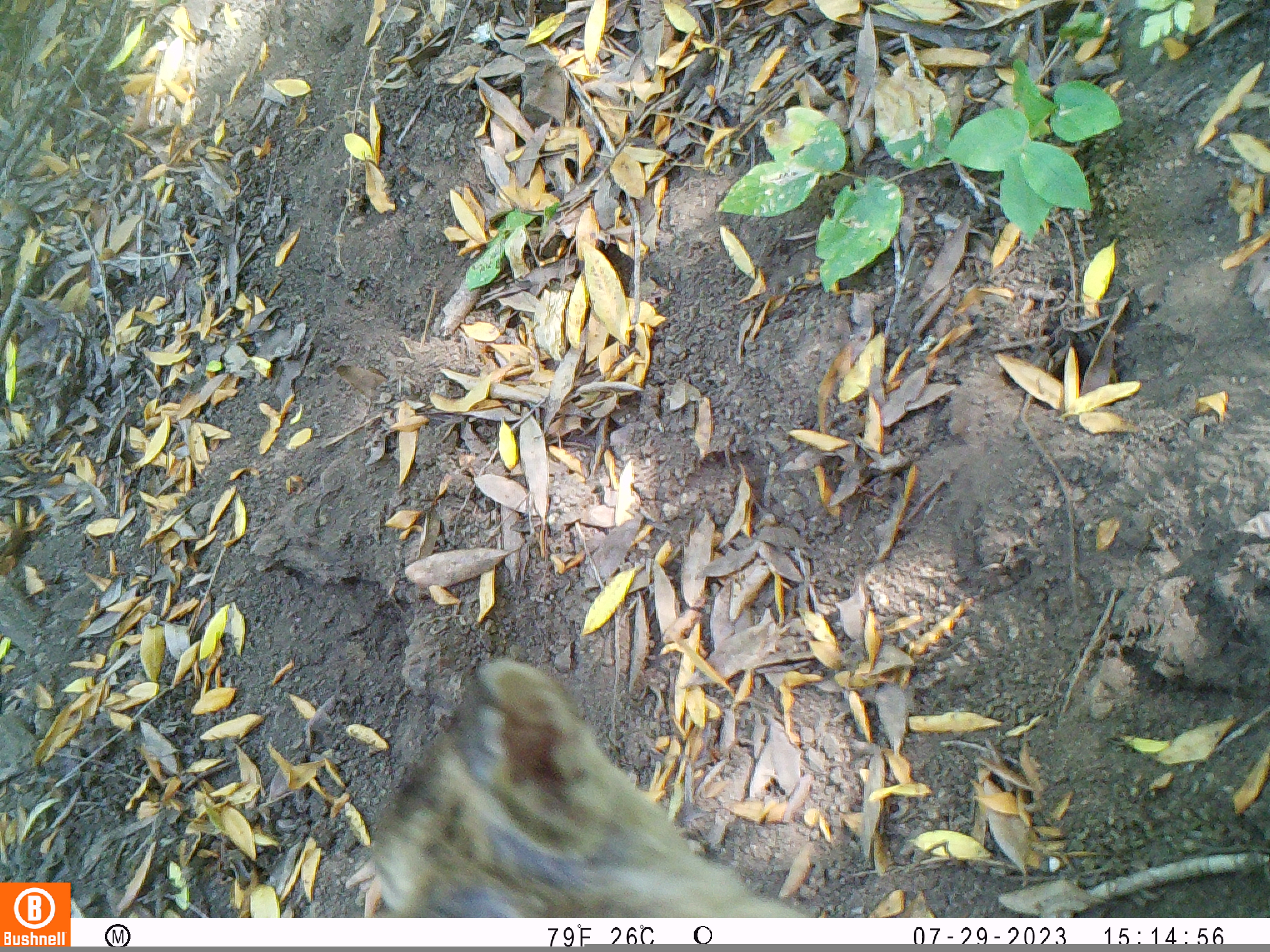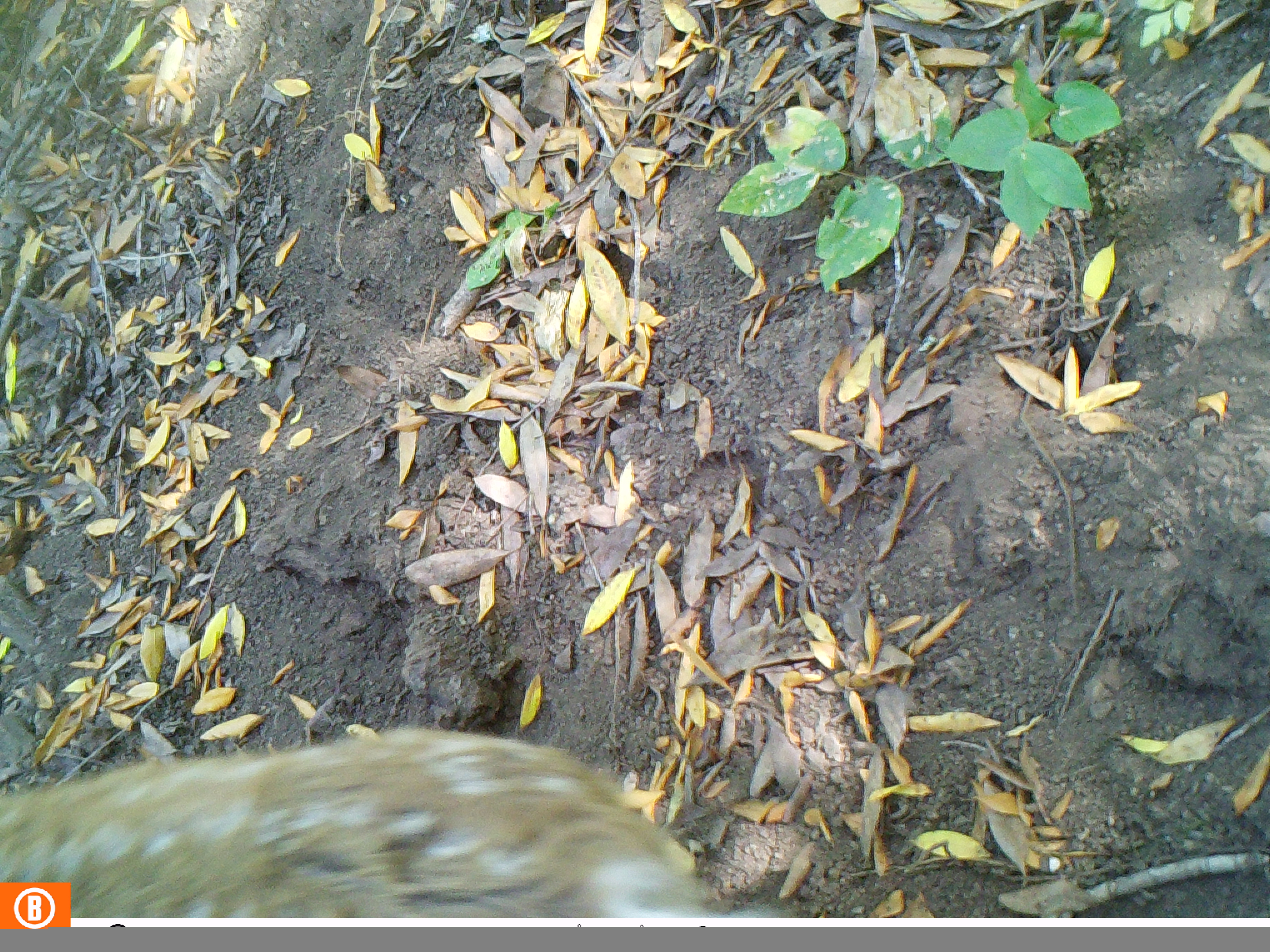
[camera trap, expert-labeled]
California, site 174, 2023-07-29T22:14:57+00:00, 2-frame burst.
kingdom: Animalia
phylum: Chordata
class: Mammalia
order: Artiodactyla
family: Cervidae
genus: Odocoileus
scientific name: Odocoileus hemionus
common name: mule deer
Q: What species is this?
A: Mule deer (Odocoileus hemionus).